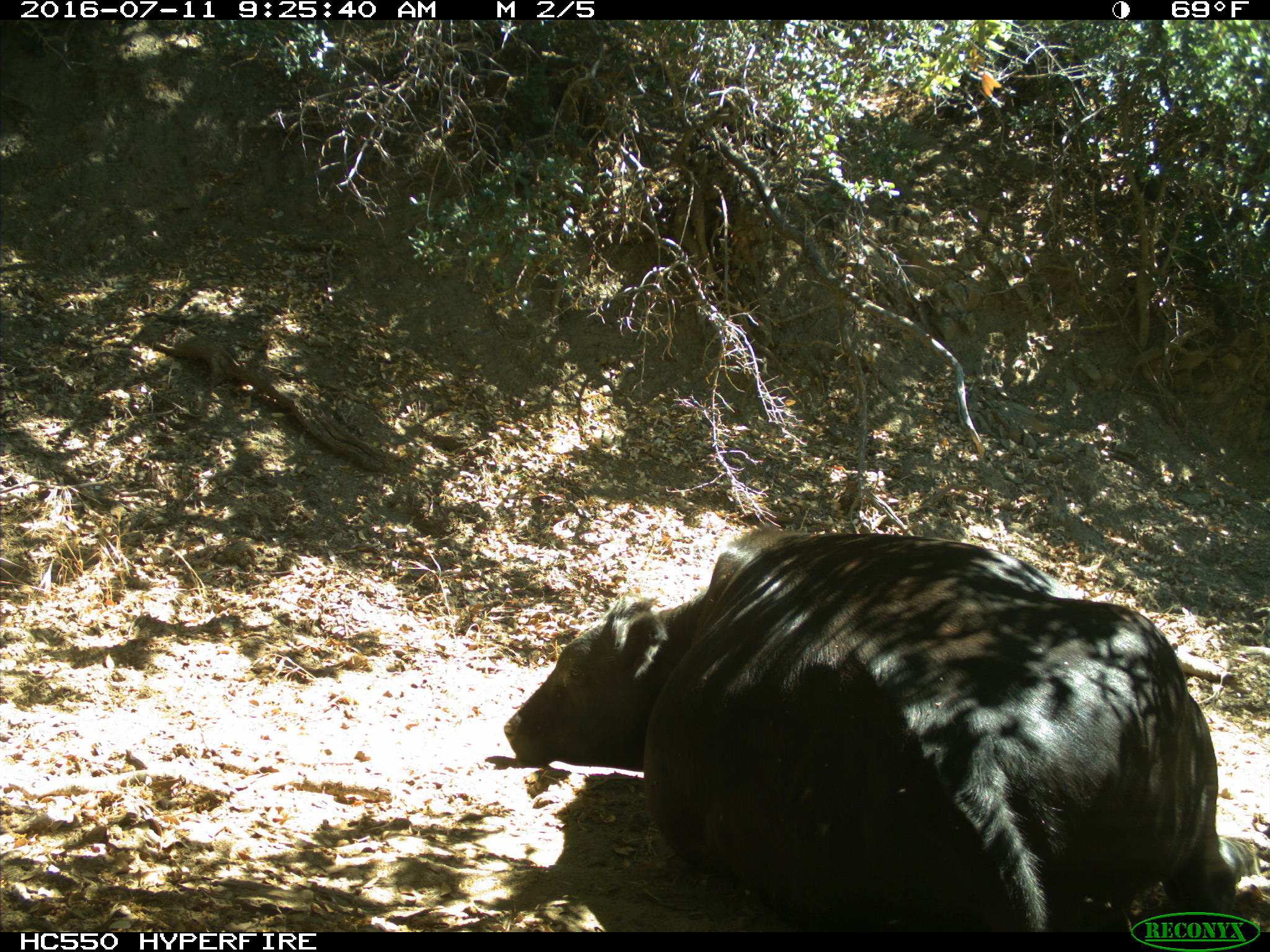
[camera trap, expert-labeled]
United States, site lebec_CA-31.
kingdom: Animalia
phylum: Chordata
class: Mammalia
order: Artiodactyla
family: Bovidae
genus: Bos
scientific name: Bos taurus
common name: domestic cow